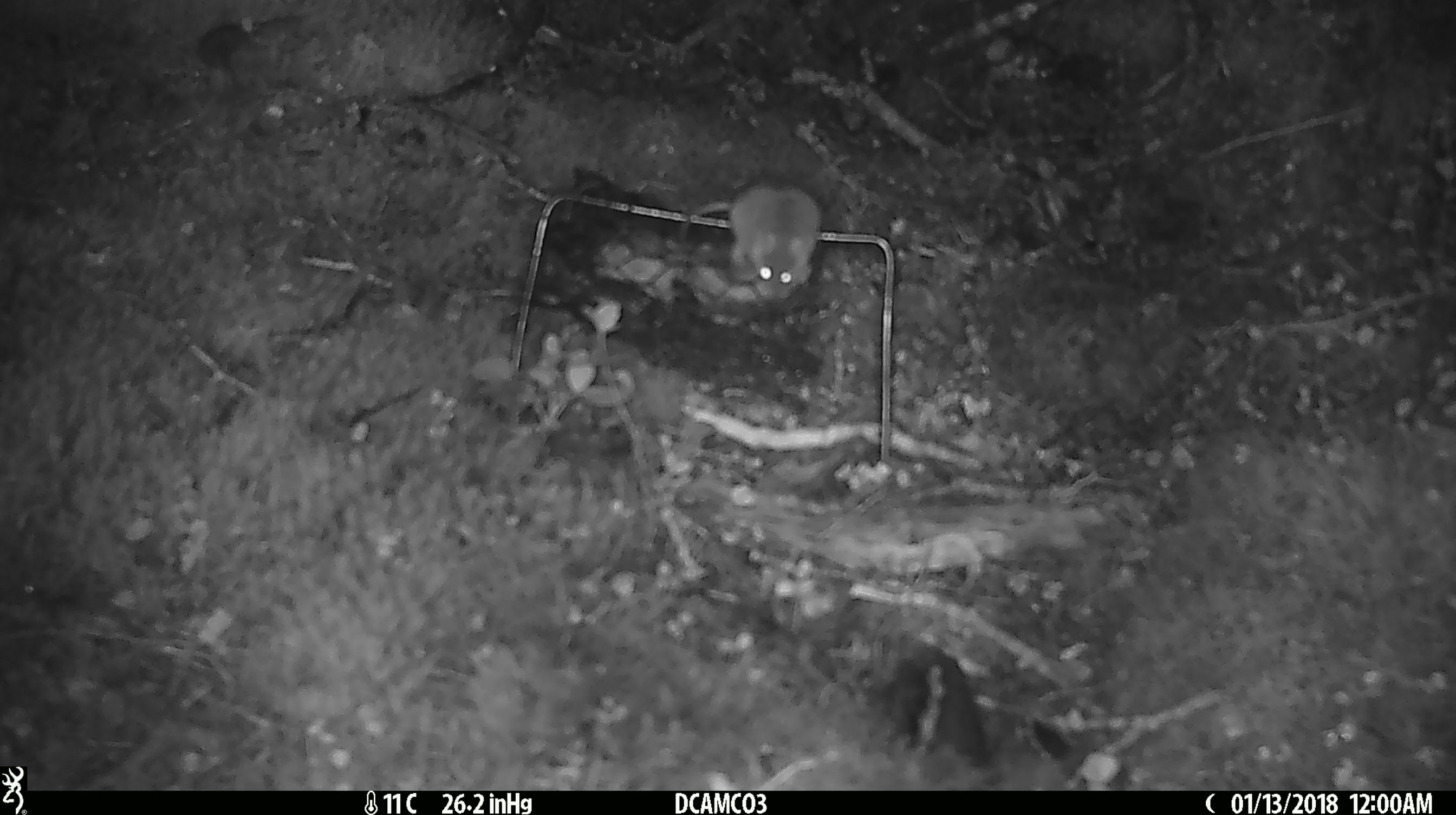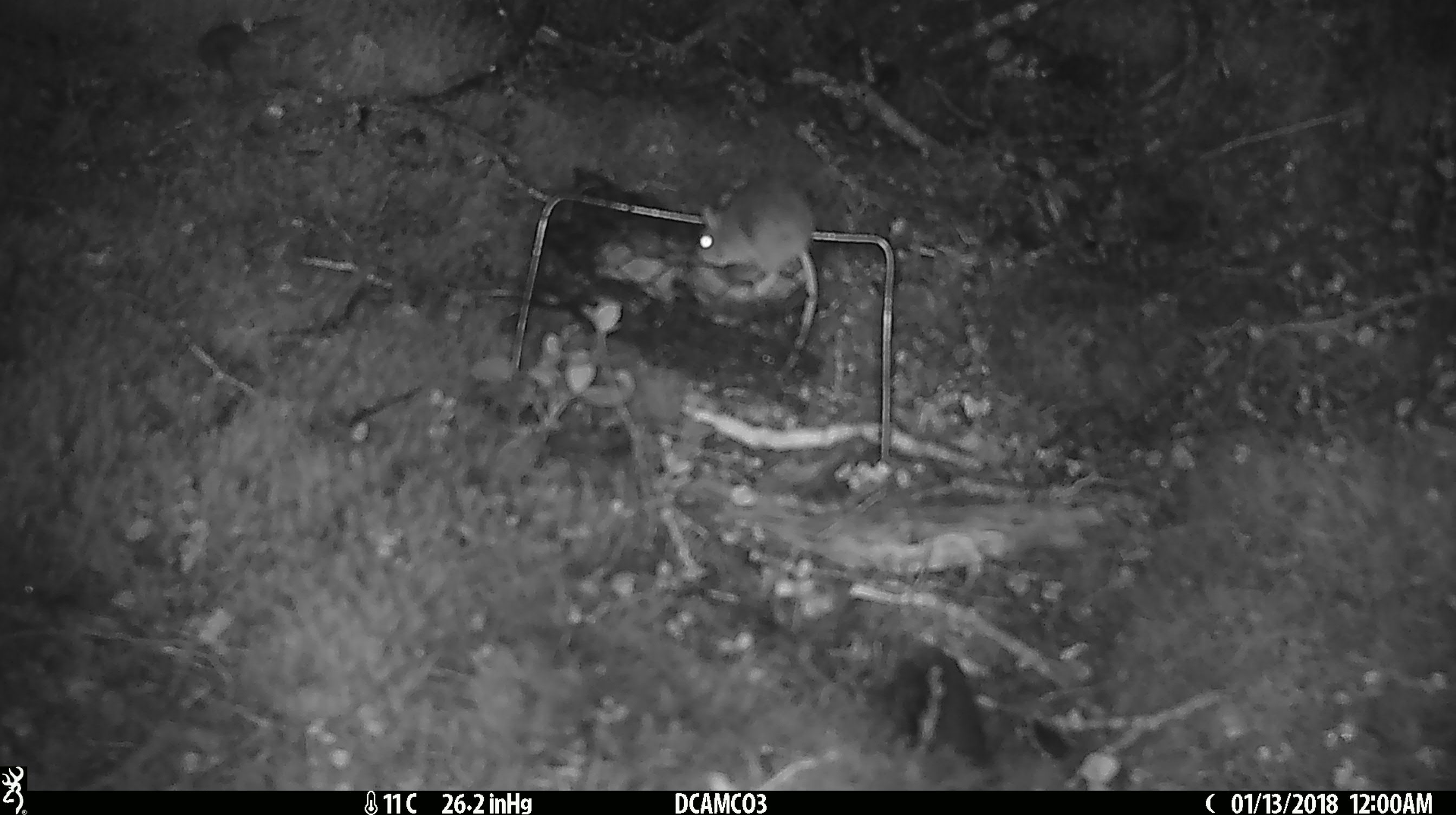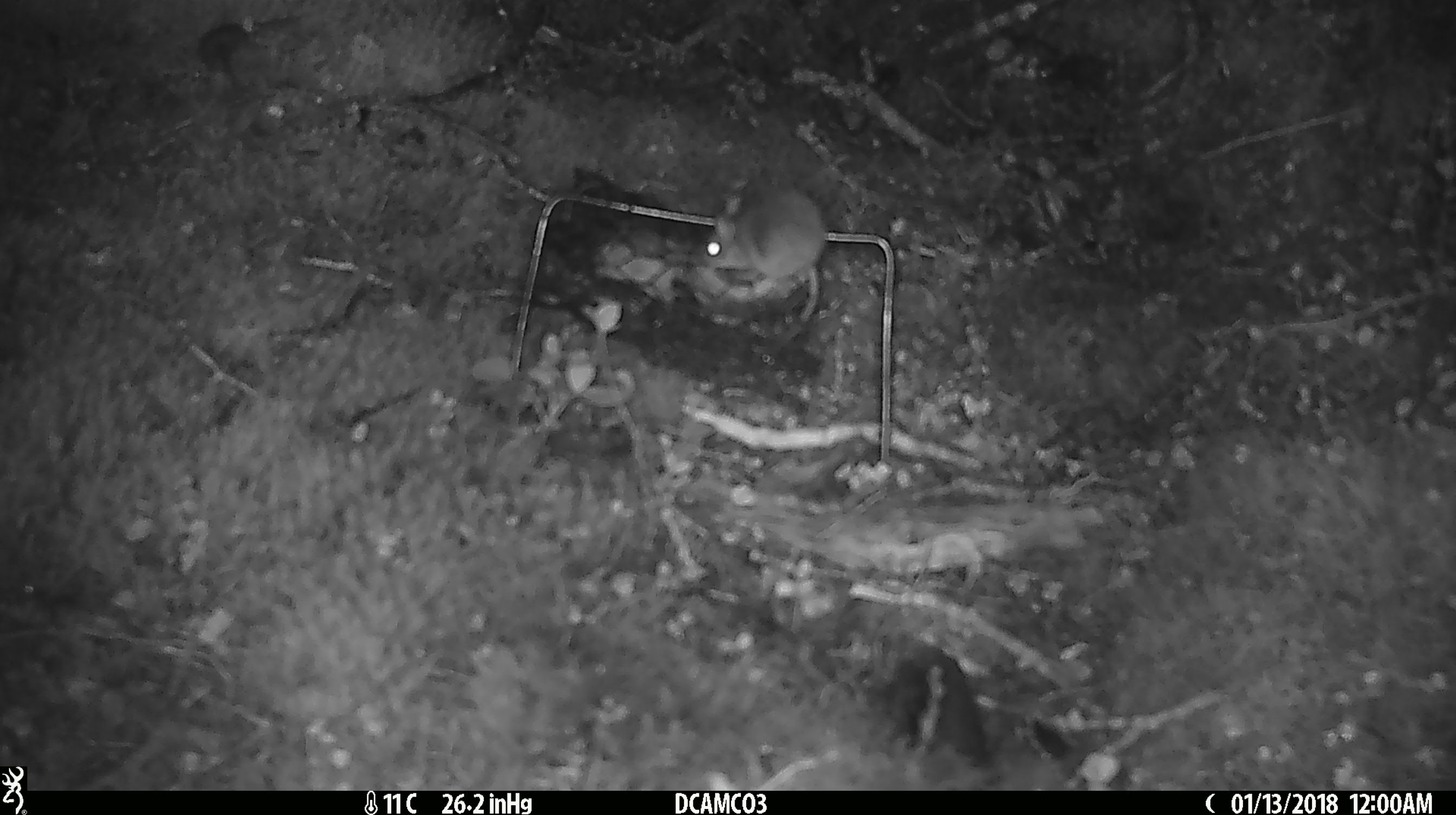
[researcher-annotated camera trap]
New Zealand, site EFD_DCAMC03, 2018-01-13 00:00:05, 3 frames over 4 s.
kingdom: Animalia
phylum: Chordata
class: Mammalia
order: Rodentia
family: Muridae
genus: Mus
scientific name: Mus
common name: mouse